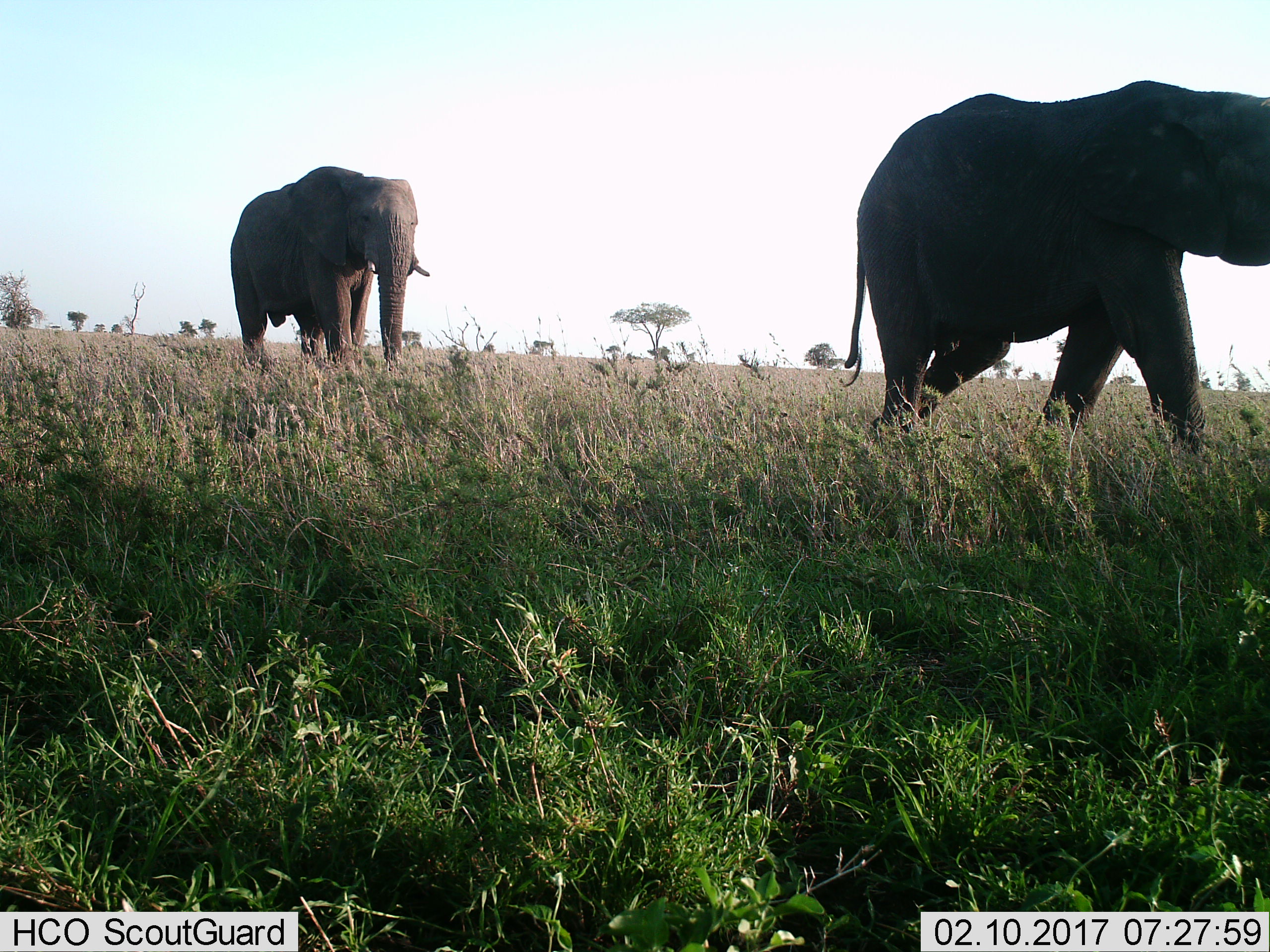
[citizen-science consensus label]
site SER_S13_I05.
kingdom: Animalia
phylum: Chordata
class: Mammalia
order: Proboscidea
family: Elephantidae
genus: Loxodonta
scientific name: Loxodonta africana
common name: african bush elephant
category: elephant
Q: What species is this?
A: Elephant (african bush elephant) (Loxodonta africana).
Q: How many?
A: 2.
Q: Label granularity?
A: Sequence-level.